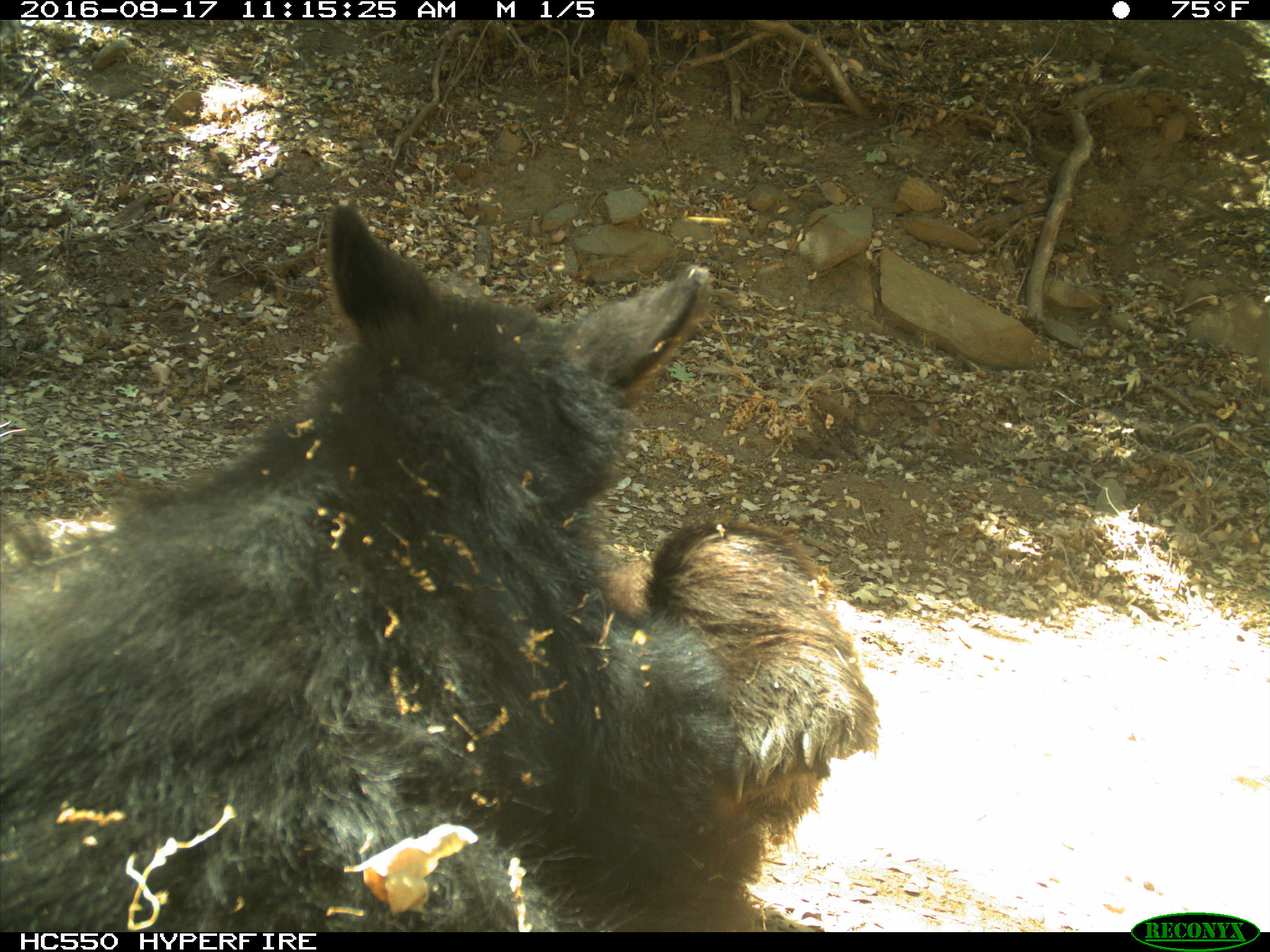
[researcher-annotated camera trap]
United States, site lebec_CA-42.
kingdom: Animalia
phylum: Chordata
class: Mammalia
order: Carnivora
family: Ursidae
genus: Ursus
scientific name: Ursus americanus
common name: american black bear